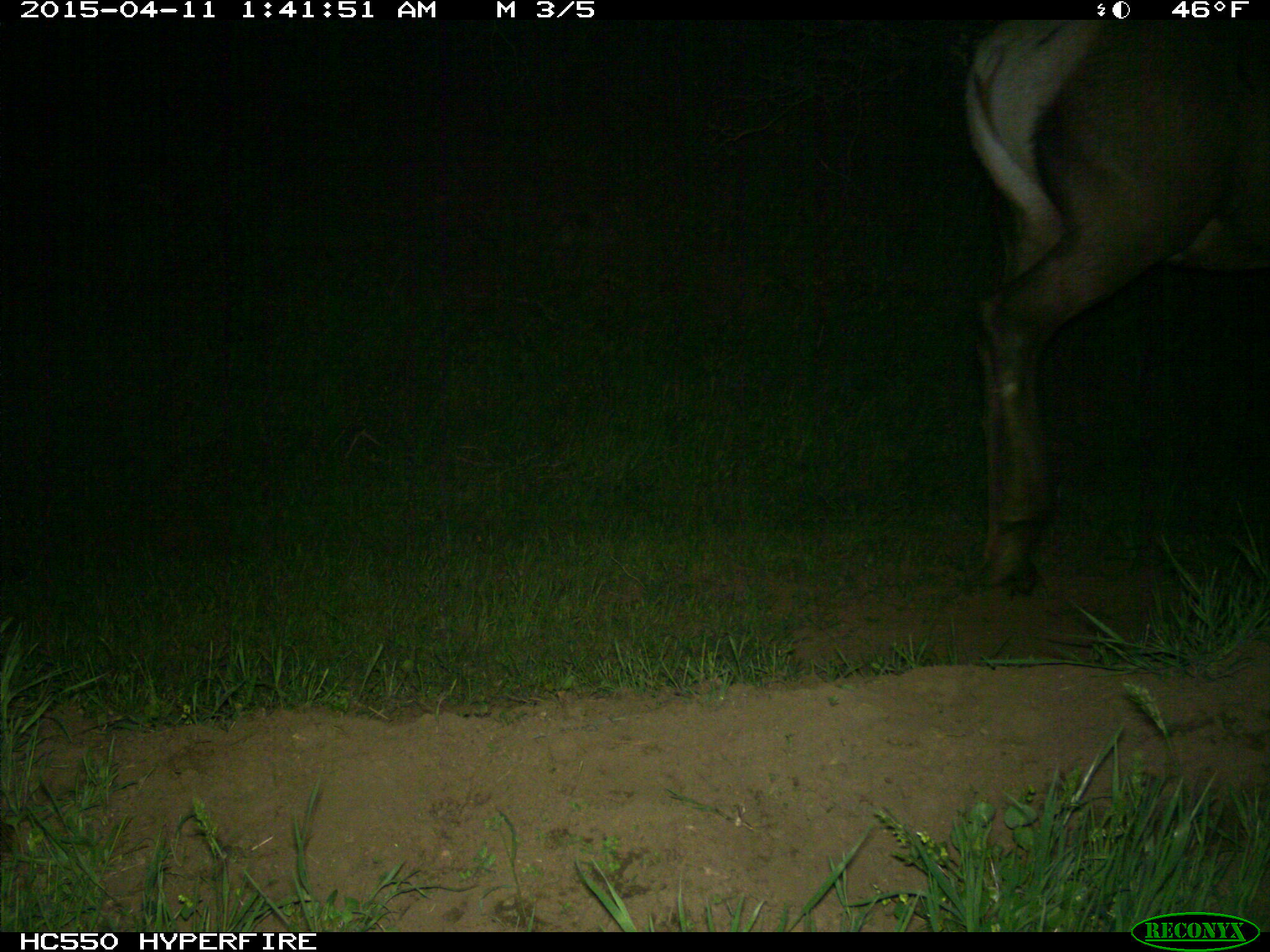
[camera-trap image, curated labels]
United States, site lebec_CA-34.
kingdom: Animalia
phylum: Chordata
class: Mammalia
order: Artiodactyla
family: Cervidae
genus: Cervus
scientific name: Cervus canadensis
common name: elk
Cervus canadensis (elk).